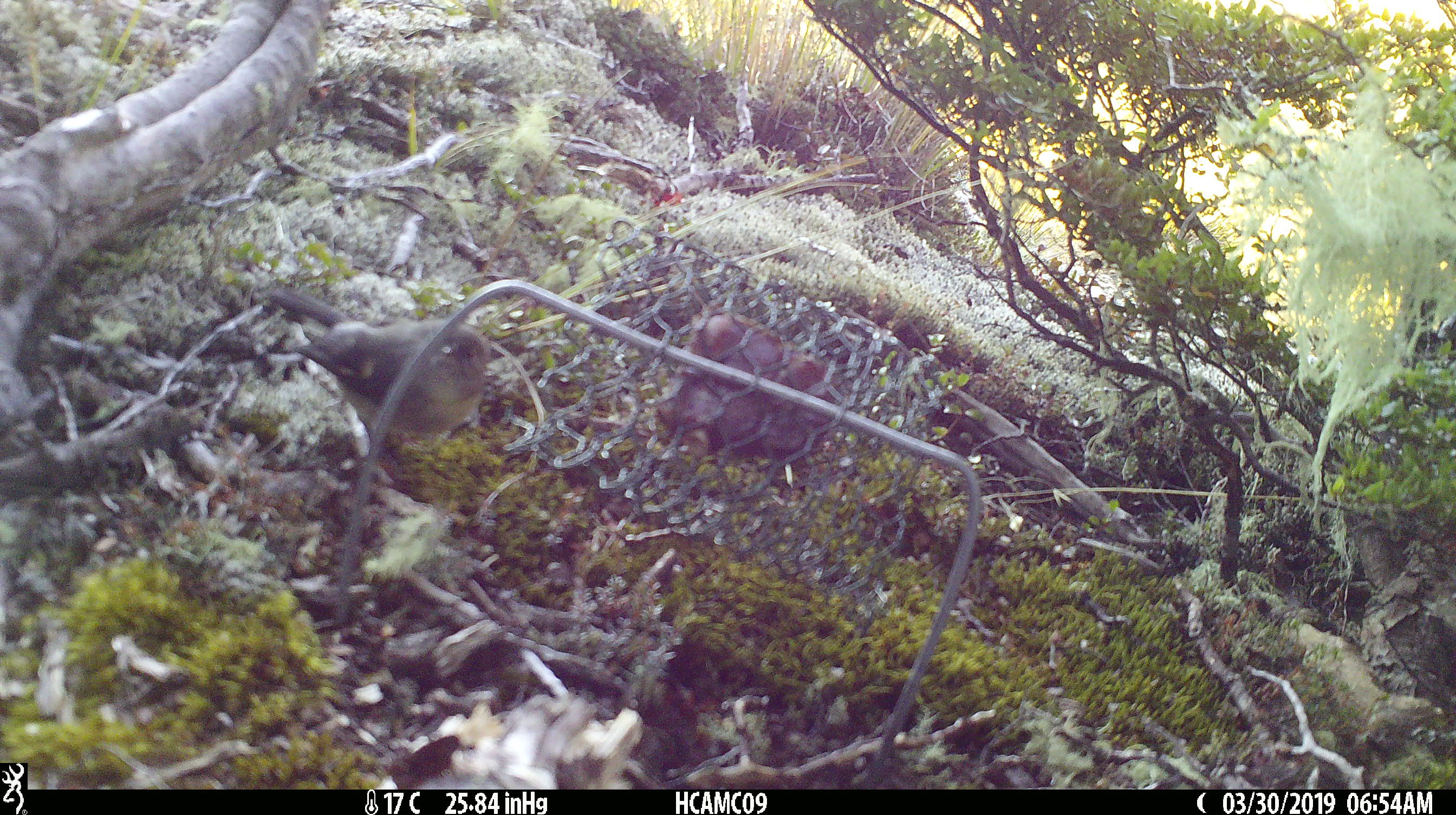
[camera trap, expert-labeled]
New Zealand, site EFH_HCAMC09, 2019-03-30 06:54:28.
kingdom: Animalia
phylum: Chordata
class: Aves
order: Passeriformes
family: Petroicidae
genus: Petroica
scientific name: Petroica macrocephala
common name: tomtit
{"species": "tomtit (Petroica macrocephala)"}